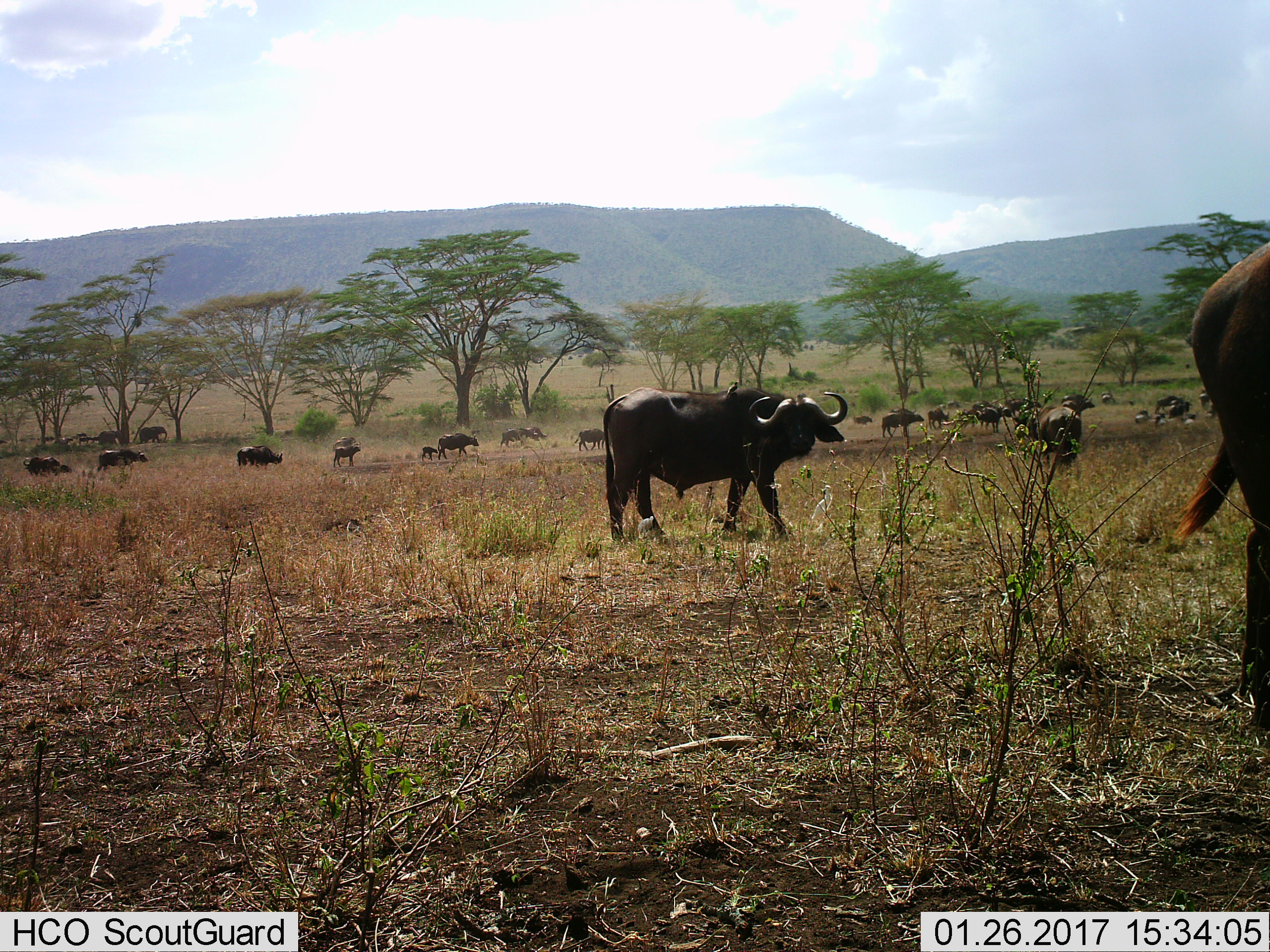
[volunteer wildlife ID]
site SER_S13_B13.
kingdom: Animalia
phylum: Chordata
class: Mammalia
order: Artiodactyla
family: Bovidae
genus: Syncerus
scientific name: Syncerus caffer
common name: african buffalo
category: buffalo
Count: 11-50.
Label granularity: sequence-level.